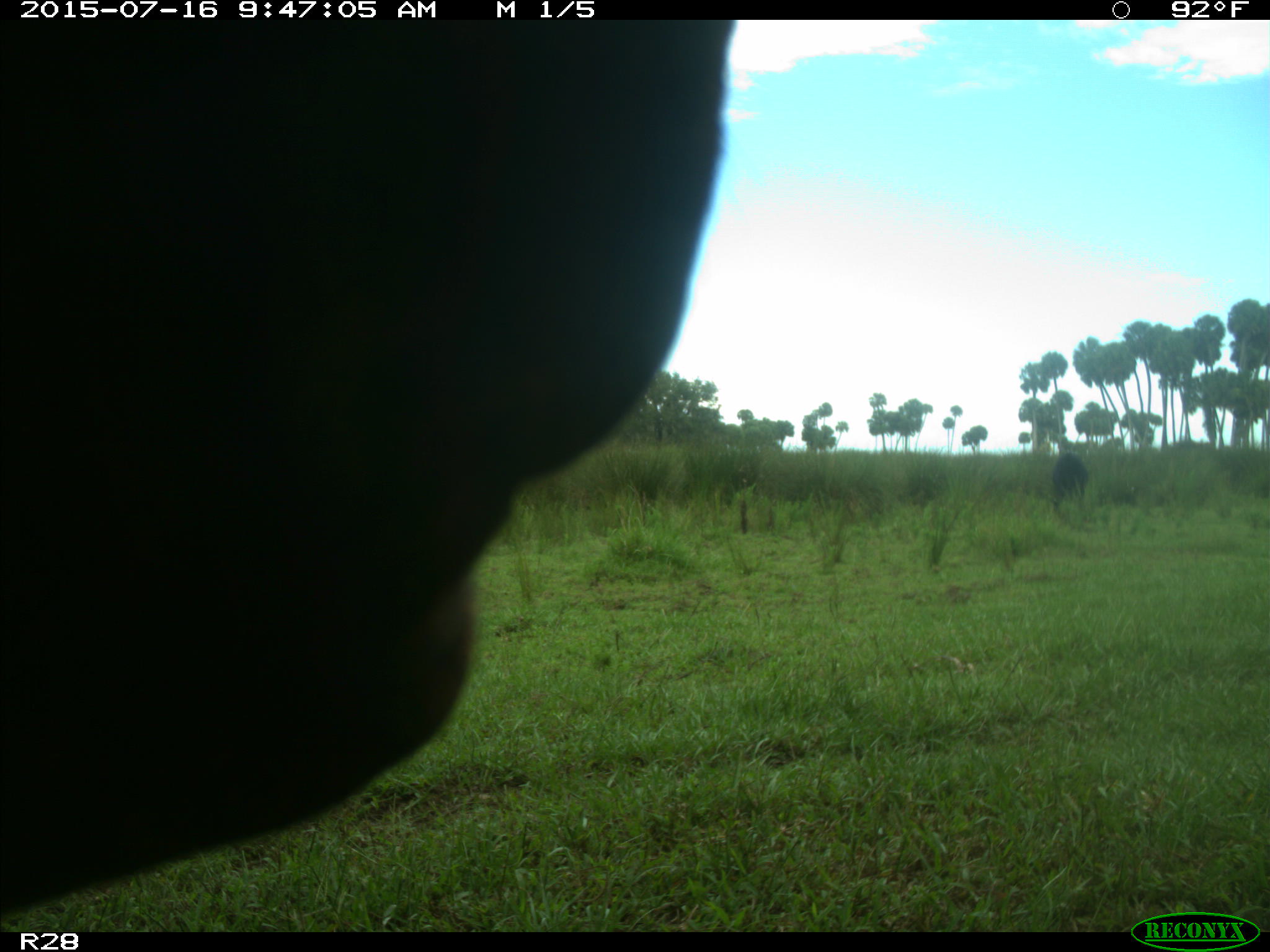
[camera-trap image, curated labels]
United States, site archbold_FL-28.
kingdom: Animalia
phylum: Chordata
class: Mammalia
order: Artiodactyla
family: Bovidae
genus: Bos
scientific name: Bos taurus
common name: domestic cow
Bos taurus (domestic cow).